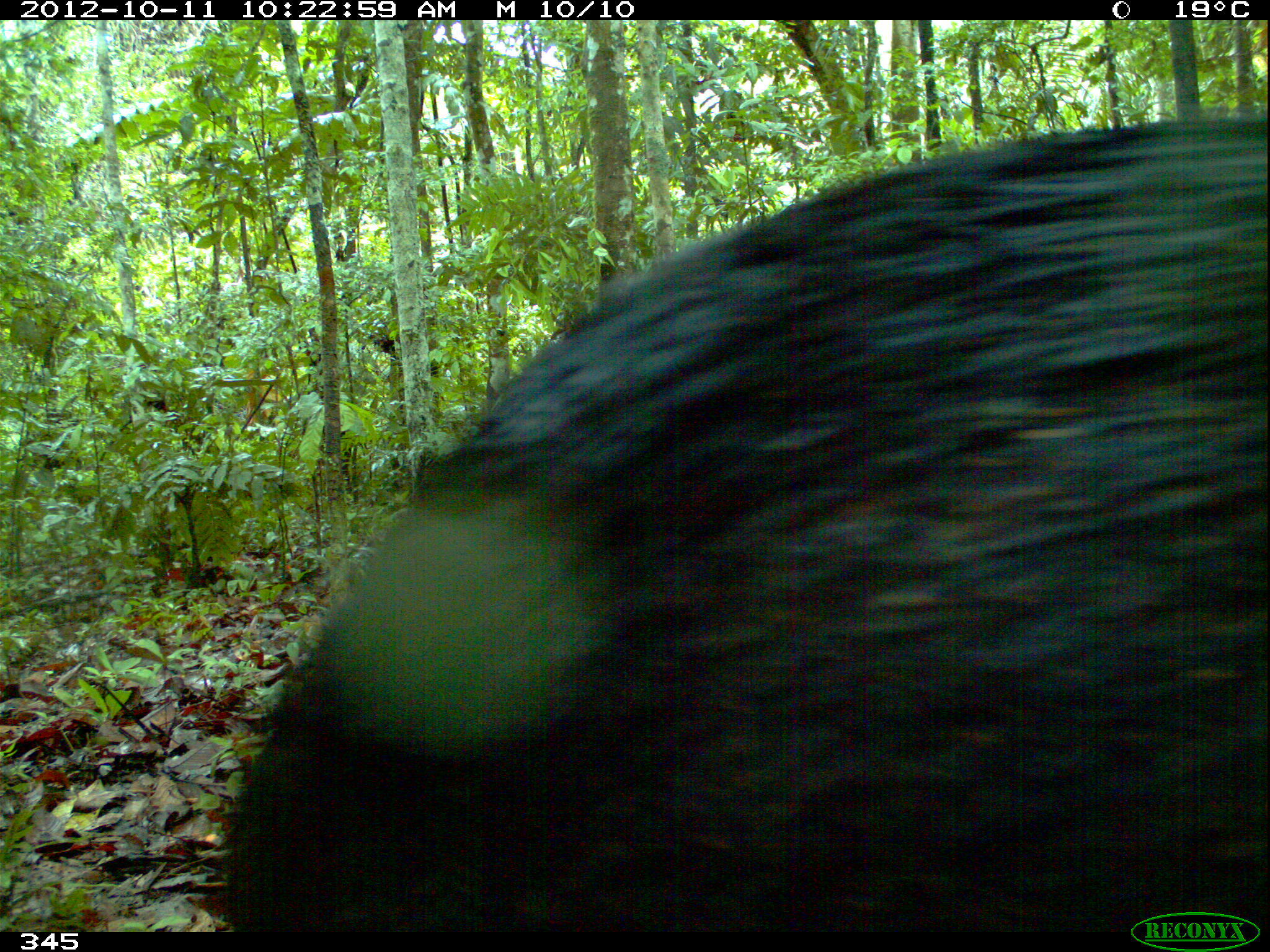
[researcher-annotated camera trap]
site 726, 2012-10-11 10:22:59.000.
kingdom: Animalia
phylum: Chordata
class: Mammalia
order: Artiodactyla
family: Tayassuidae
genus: Tayassu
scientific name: Tayassu pecari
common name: white-lipped peccary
Tayassu pecari (white-lipped peccary).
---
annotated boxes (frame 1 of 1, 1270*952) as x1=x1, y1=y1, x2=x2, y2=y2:
tayassu pecari: x1=225, y1=117, x2=1269, y2=932